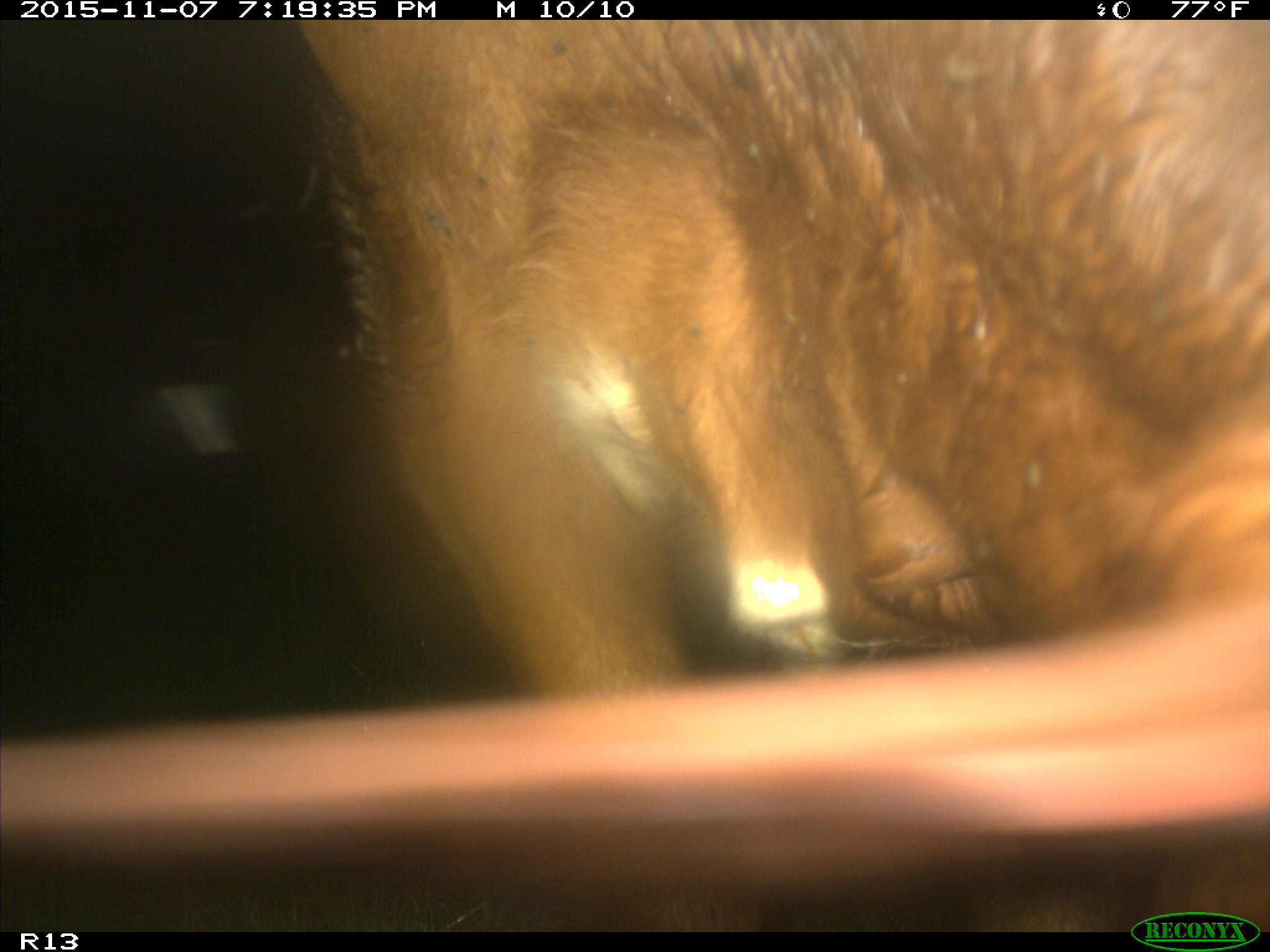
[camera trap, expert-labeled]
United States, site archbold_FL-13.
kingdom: Animalia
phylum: Chordata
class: Mammalia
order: Artiodactyla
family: Bovidae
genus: Bos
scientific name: Bos taurus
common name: domestic cow